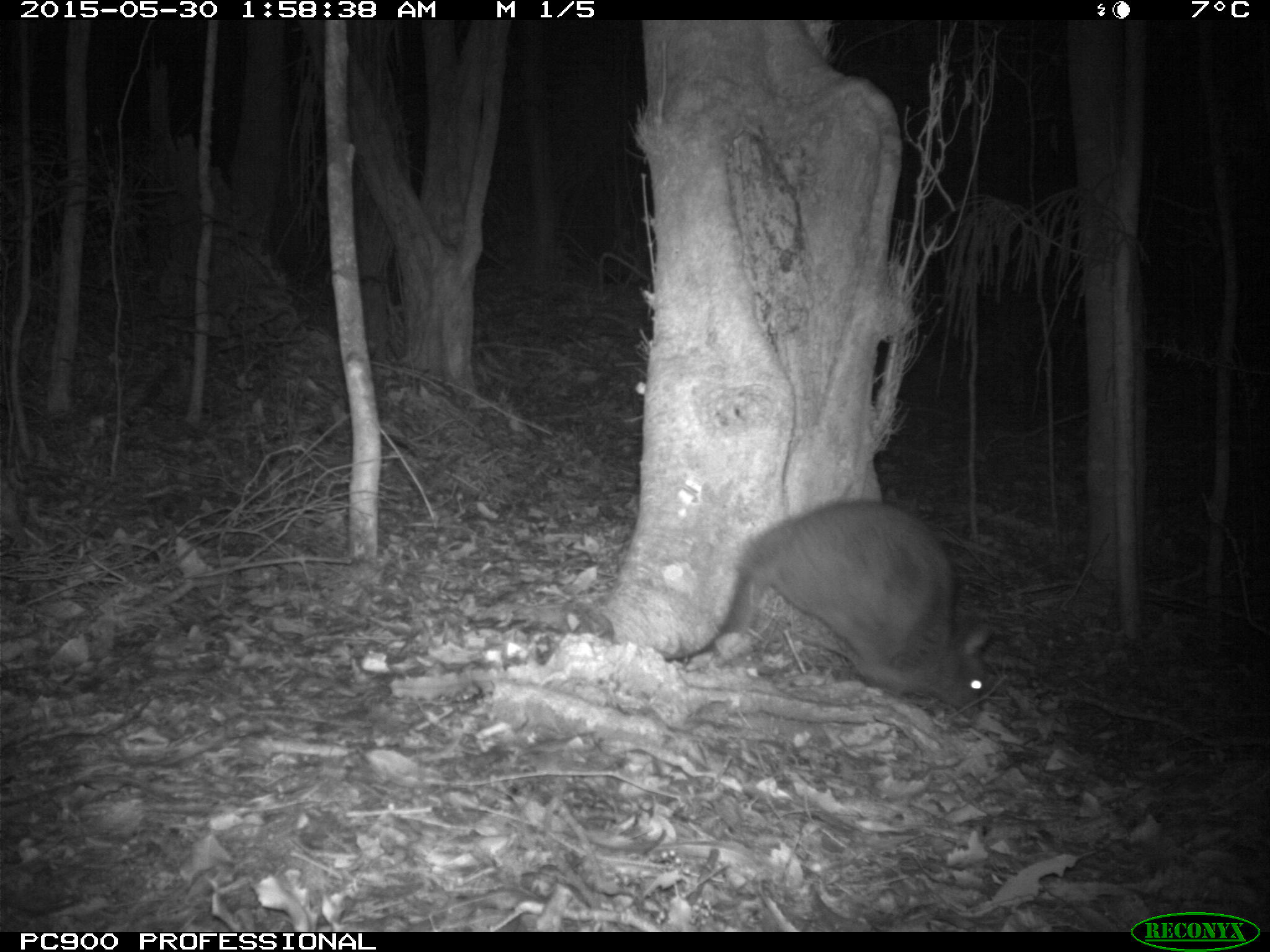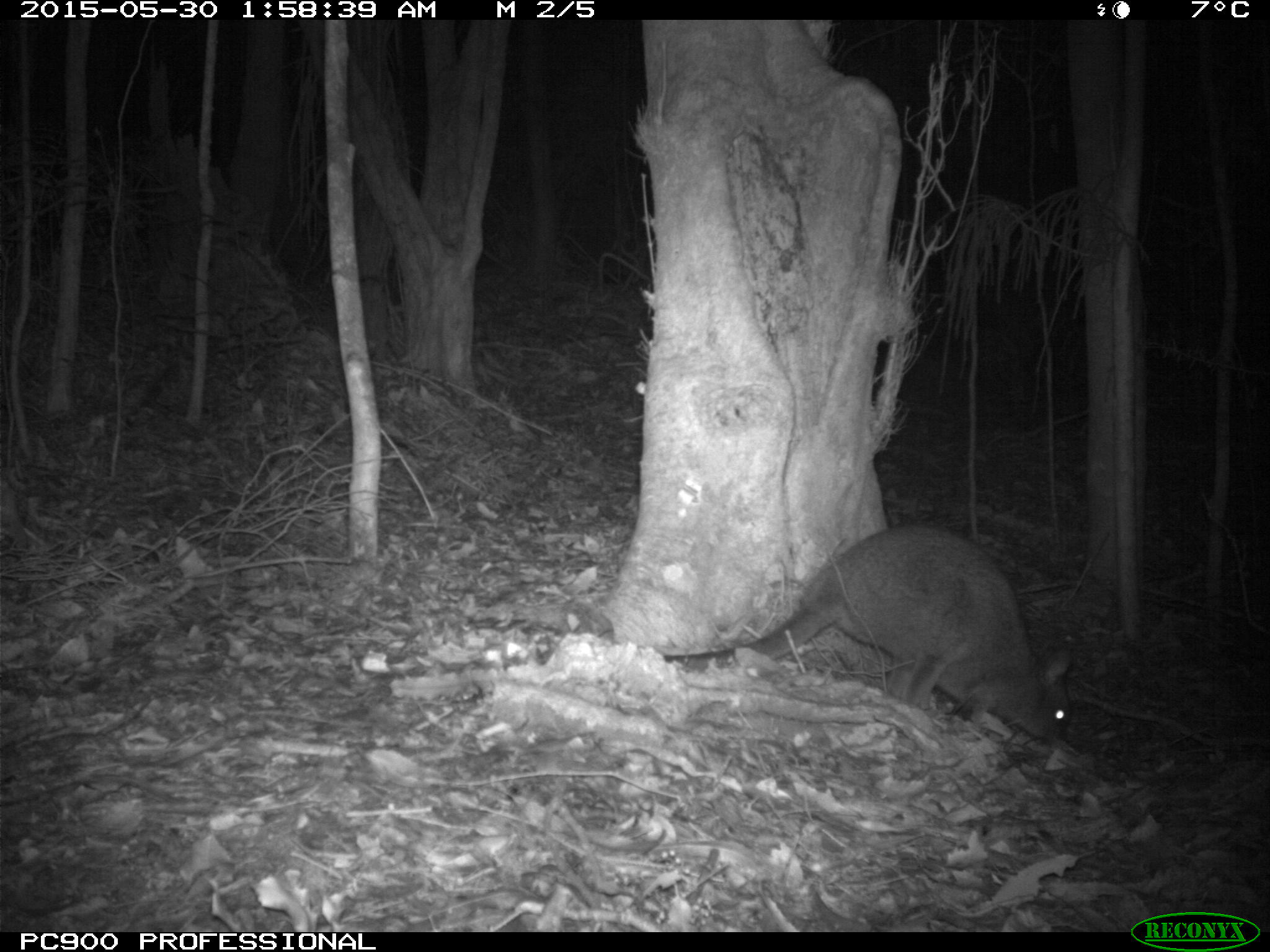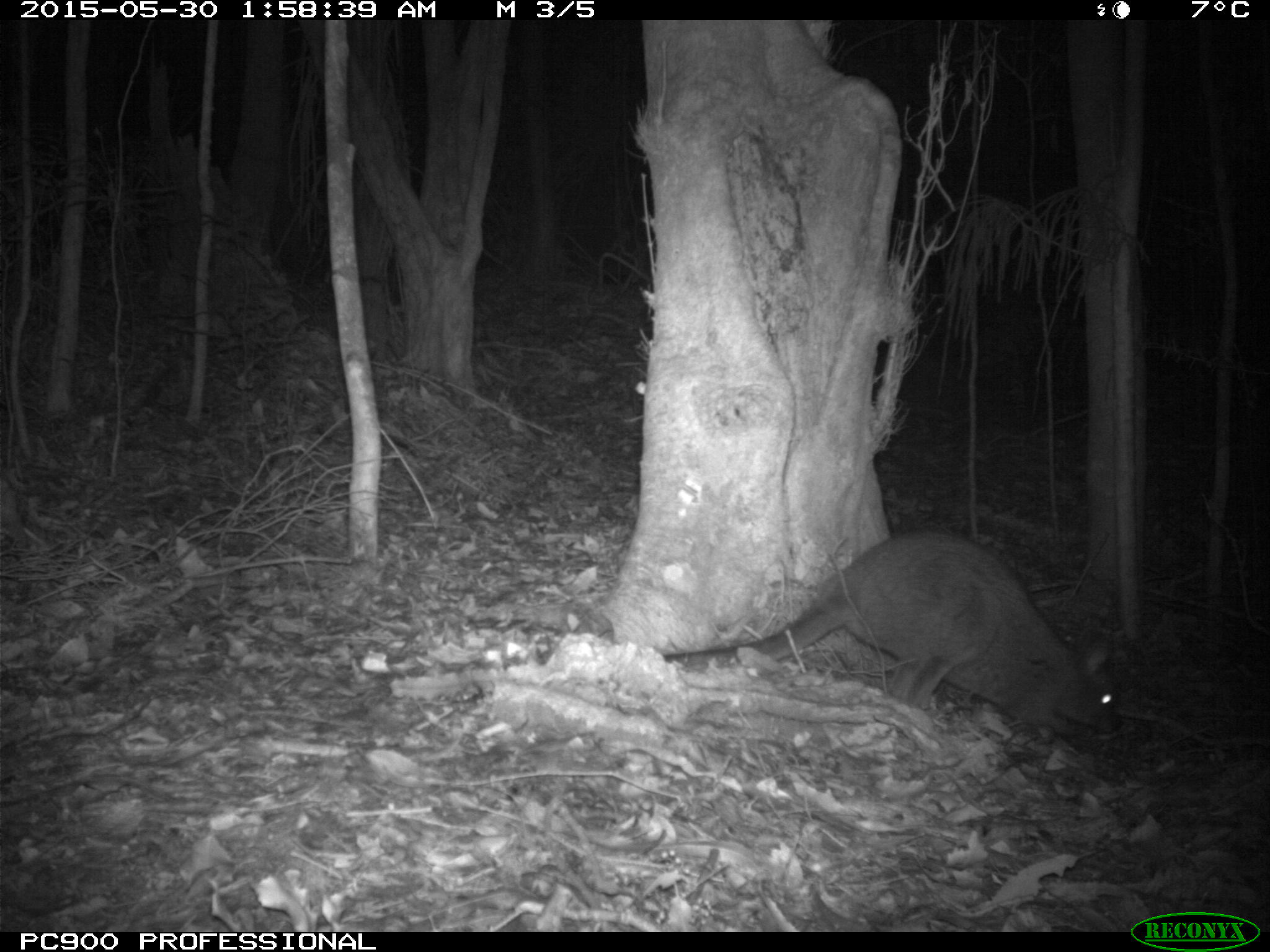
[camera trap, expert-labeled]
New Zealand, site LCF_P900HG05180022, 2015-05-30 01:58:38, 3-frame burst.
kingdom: Animalia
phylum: Chordata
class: Mammalia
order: Diprotodontia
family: Macropodidae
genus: Notamacropus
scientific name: Notamacropus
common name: wallaby